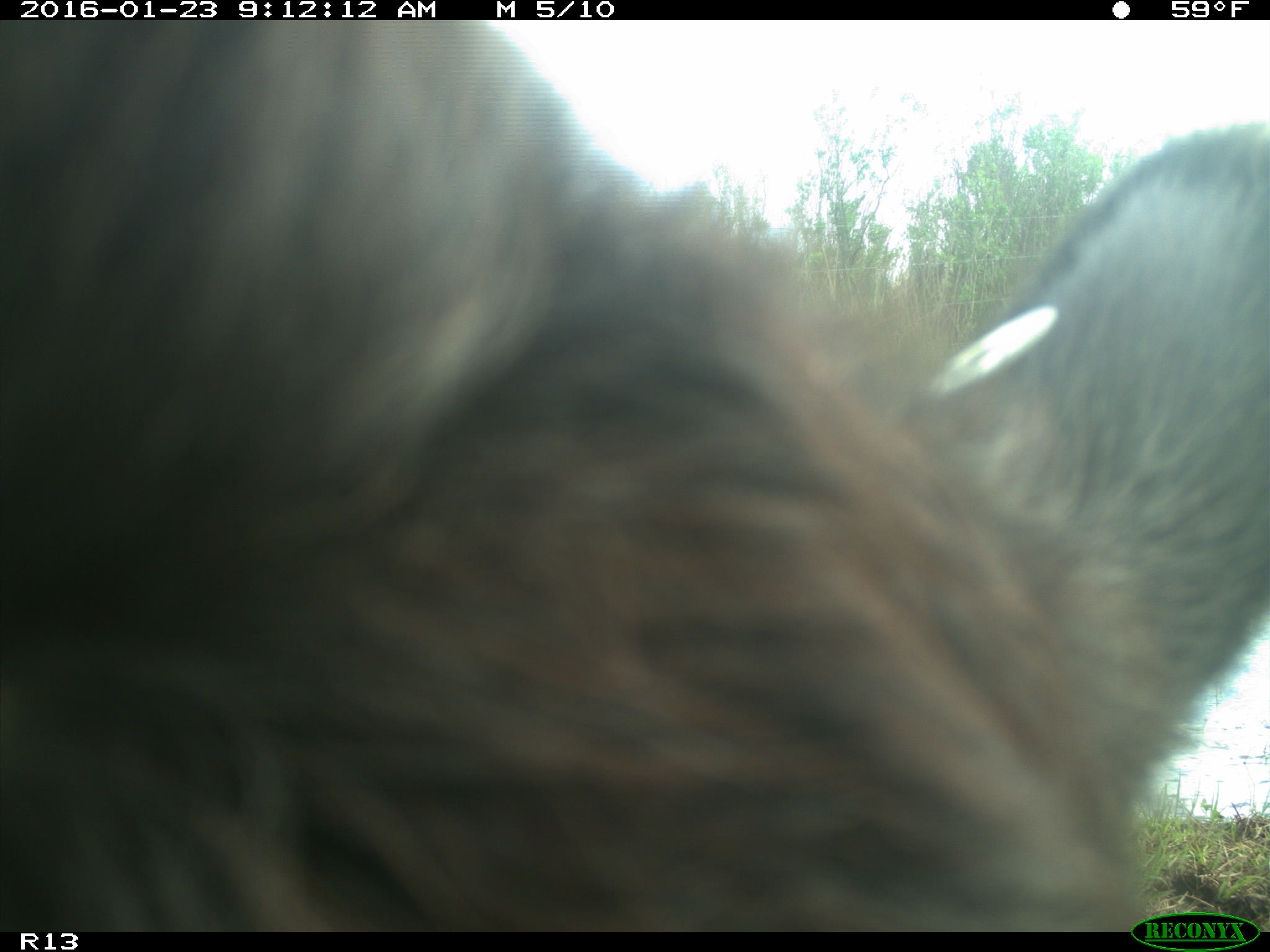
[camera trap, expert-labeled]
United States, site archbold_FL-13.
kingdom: Animalia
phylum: Chordata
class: Mammalia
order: Artiodactyla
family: Bovidae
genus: Bos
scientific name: Bos taurus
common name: domestic cow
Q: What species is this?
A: Bos taurus (domestic cow).